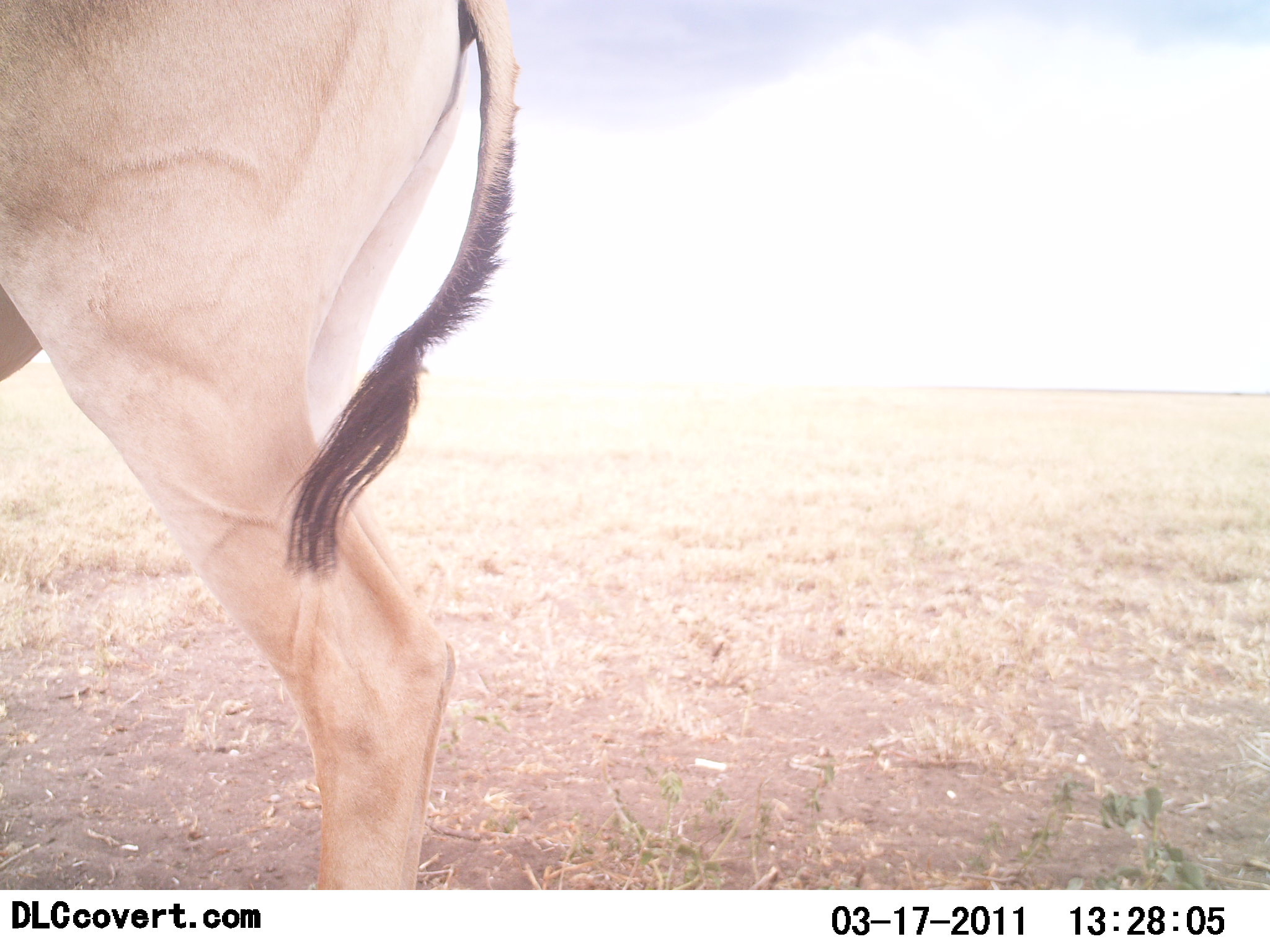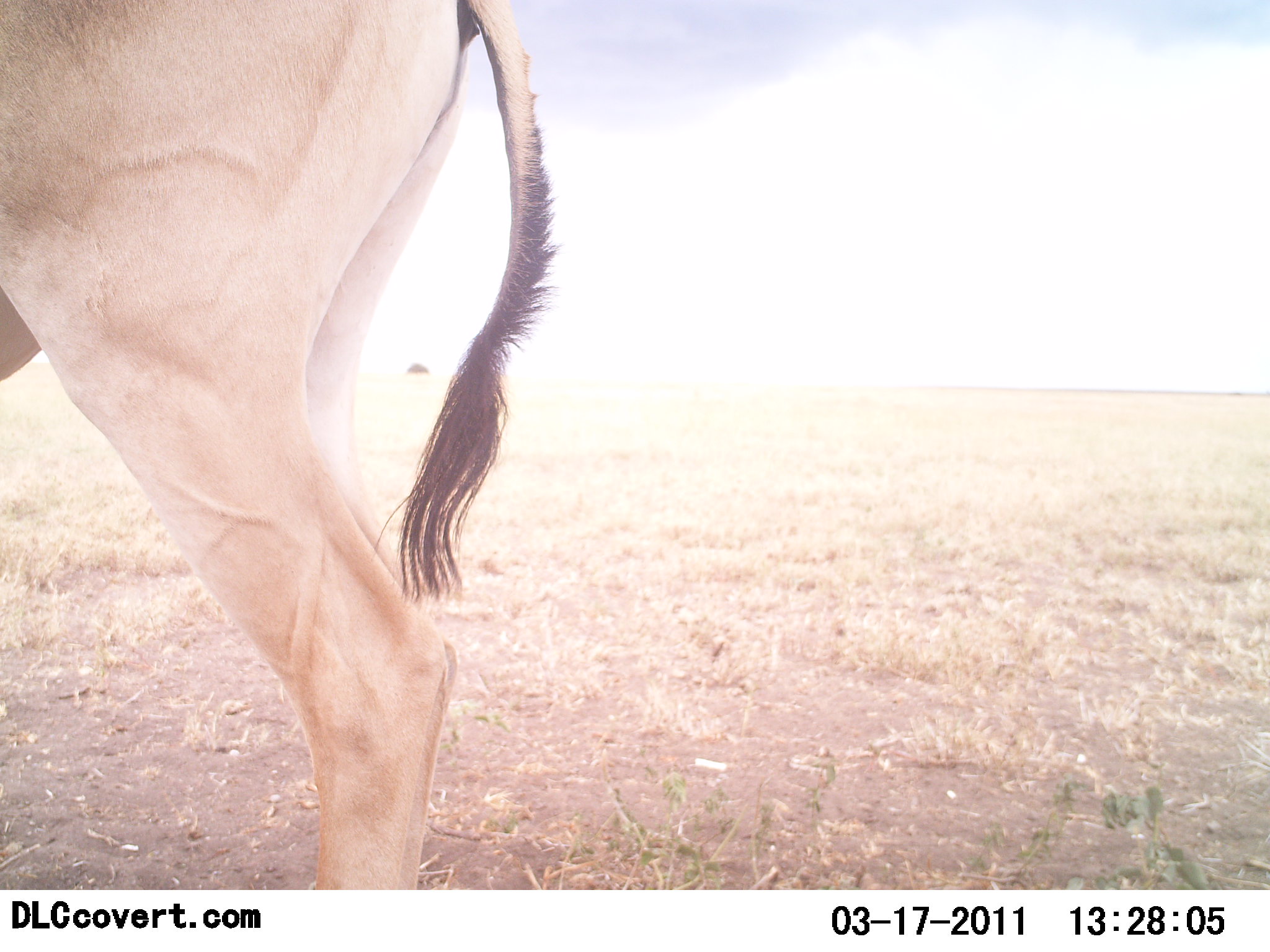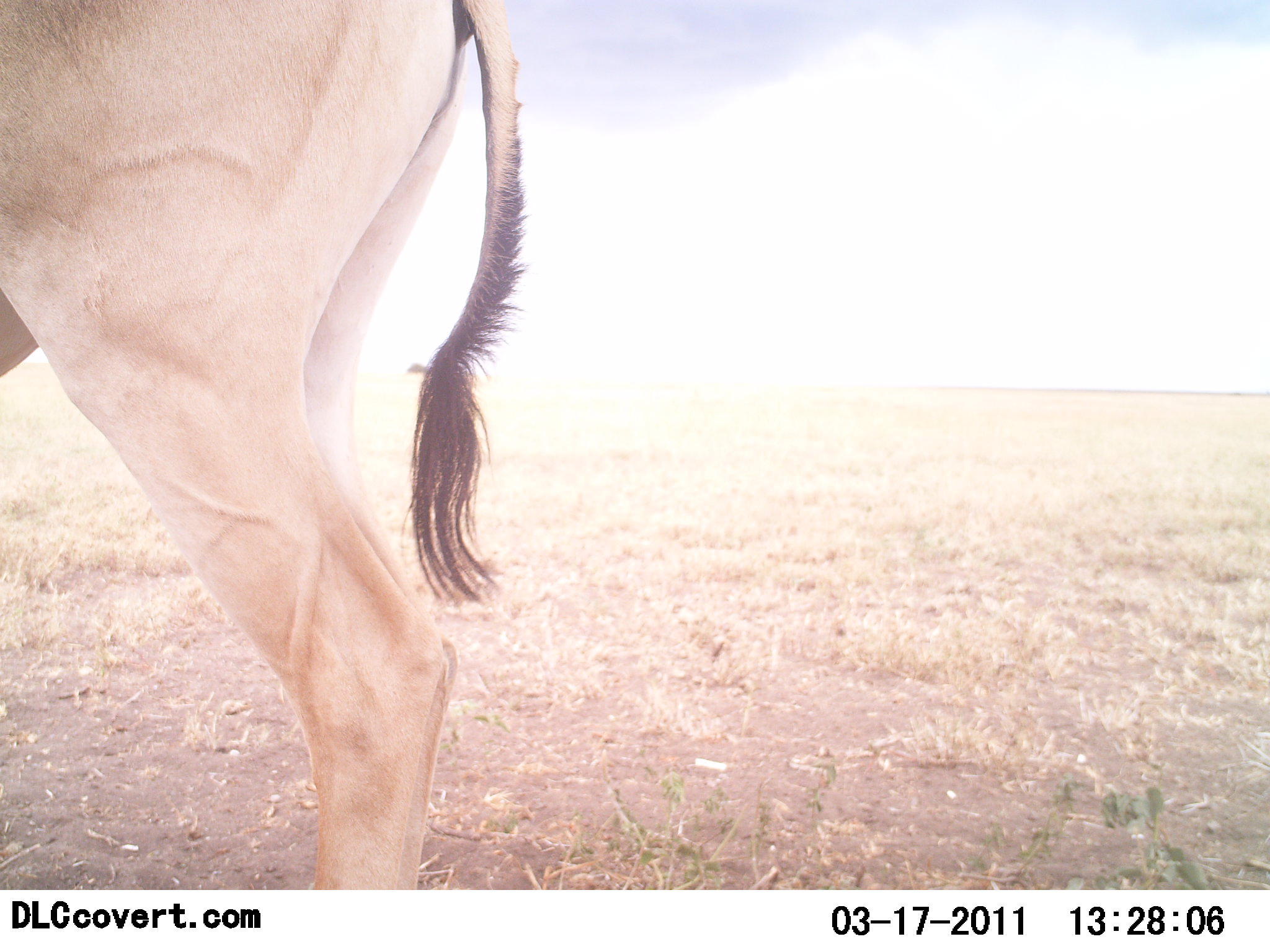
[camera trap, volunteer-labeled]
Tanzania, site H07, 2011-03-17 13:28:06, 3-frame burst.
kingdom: Animalia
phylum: Chordata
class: Mammalia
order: Artiodactyla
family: Bovidae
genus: Alcelaphus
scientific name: Alcelaphus buselaphus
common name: hartebeest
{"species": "hartebeest (Alcelaphus buselaphus)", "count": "1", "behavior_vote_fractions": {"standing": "92%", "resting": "0%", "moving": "8%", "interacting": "0%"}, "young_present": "0%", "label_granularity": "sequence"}